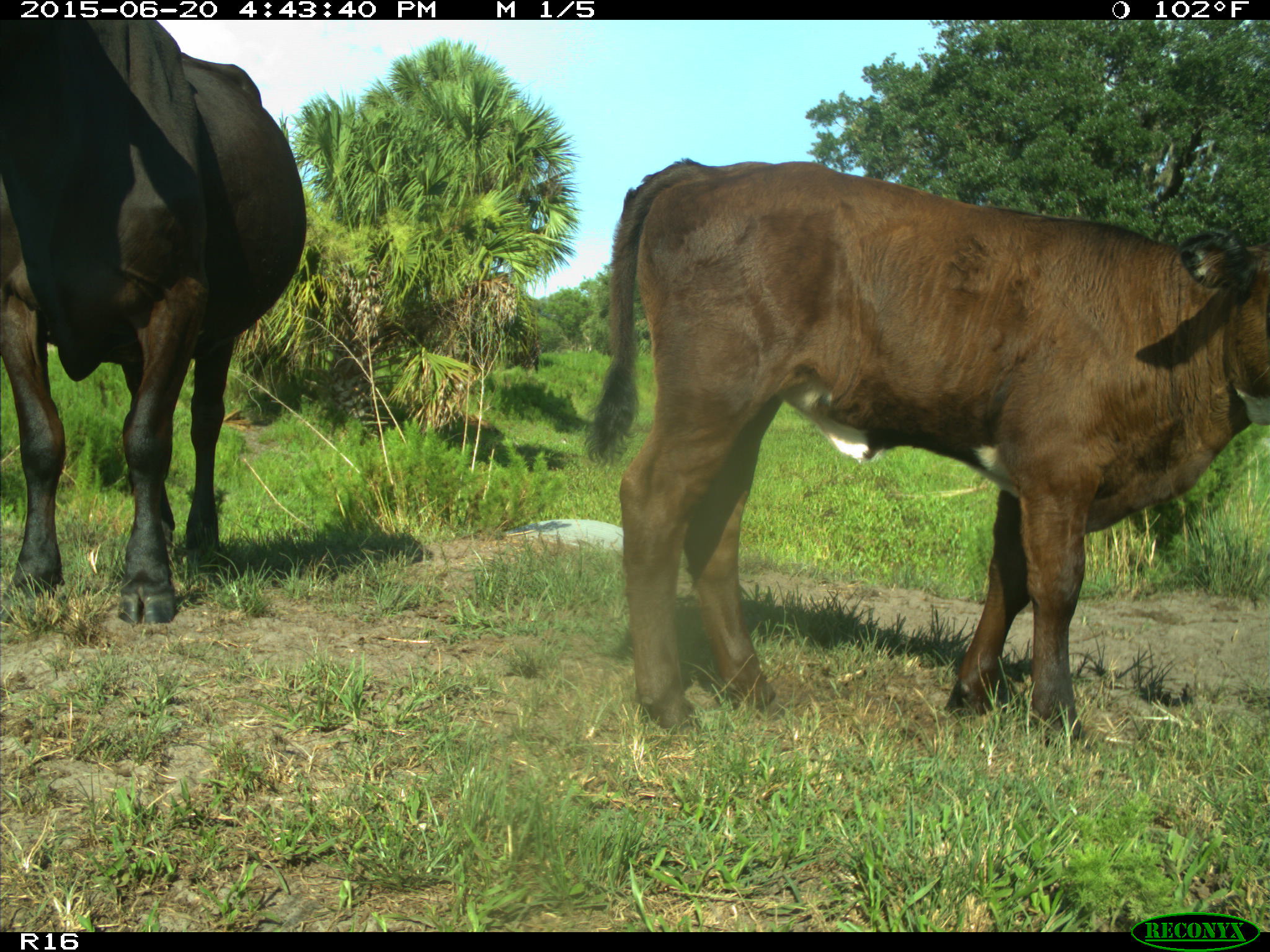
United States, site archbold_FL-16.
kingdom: Animalia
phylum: Chordata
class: Mammalia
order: Artiodactyla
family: Bovidae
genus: Bos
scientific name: Bos taurus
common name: domestic cow